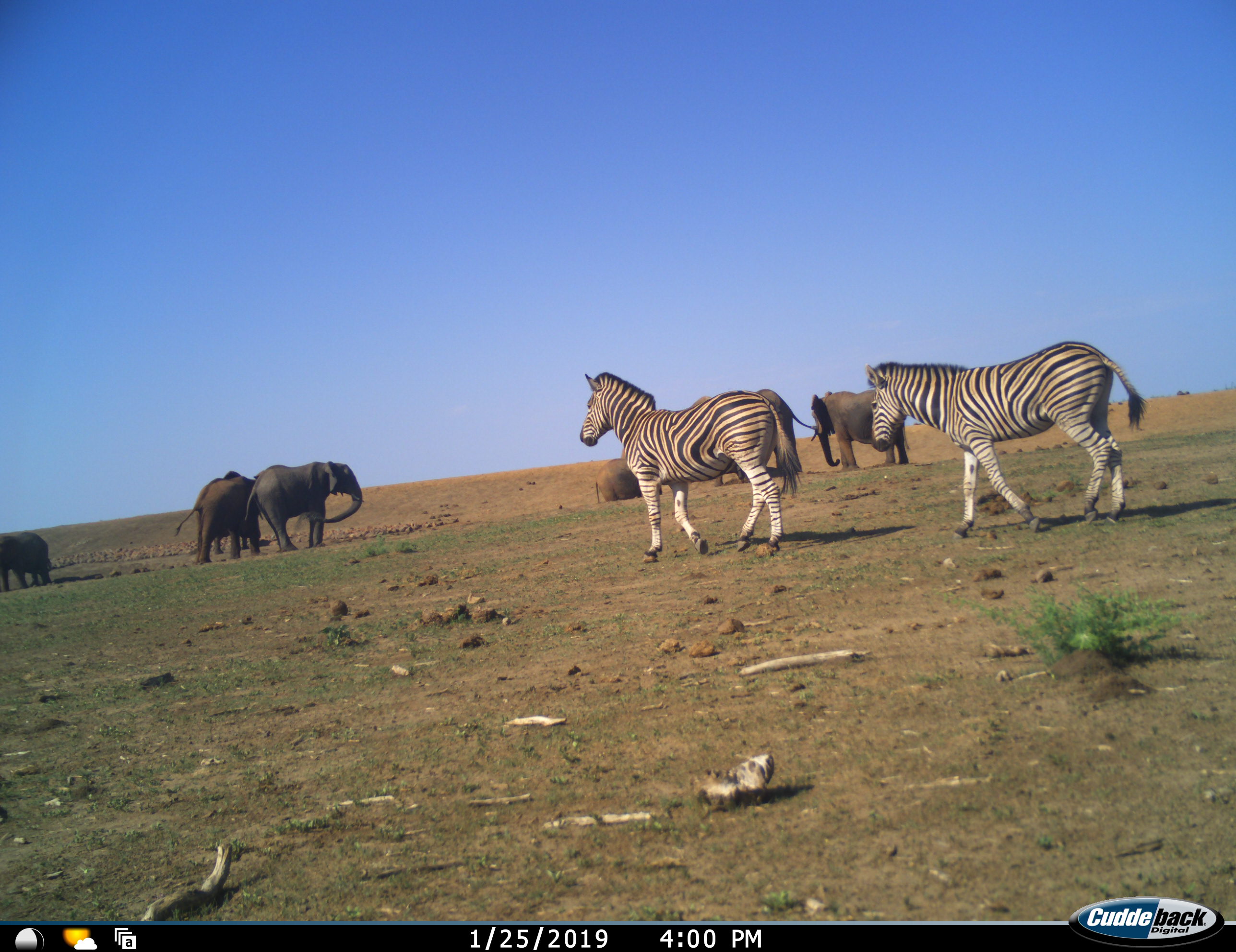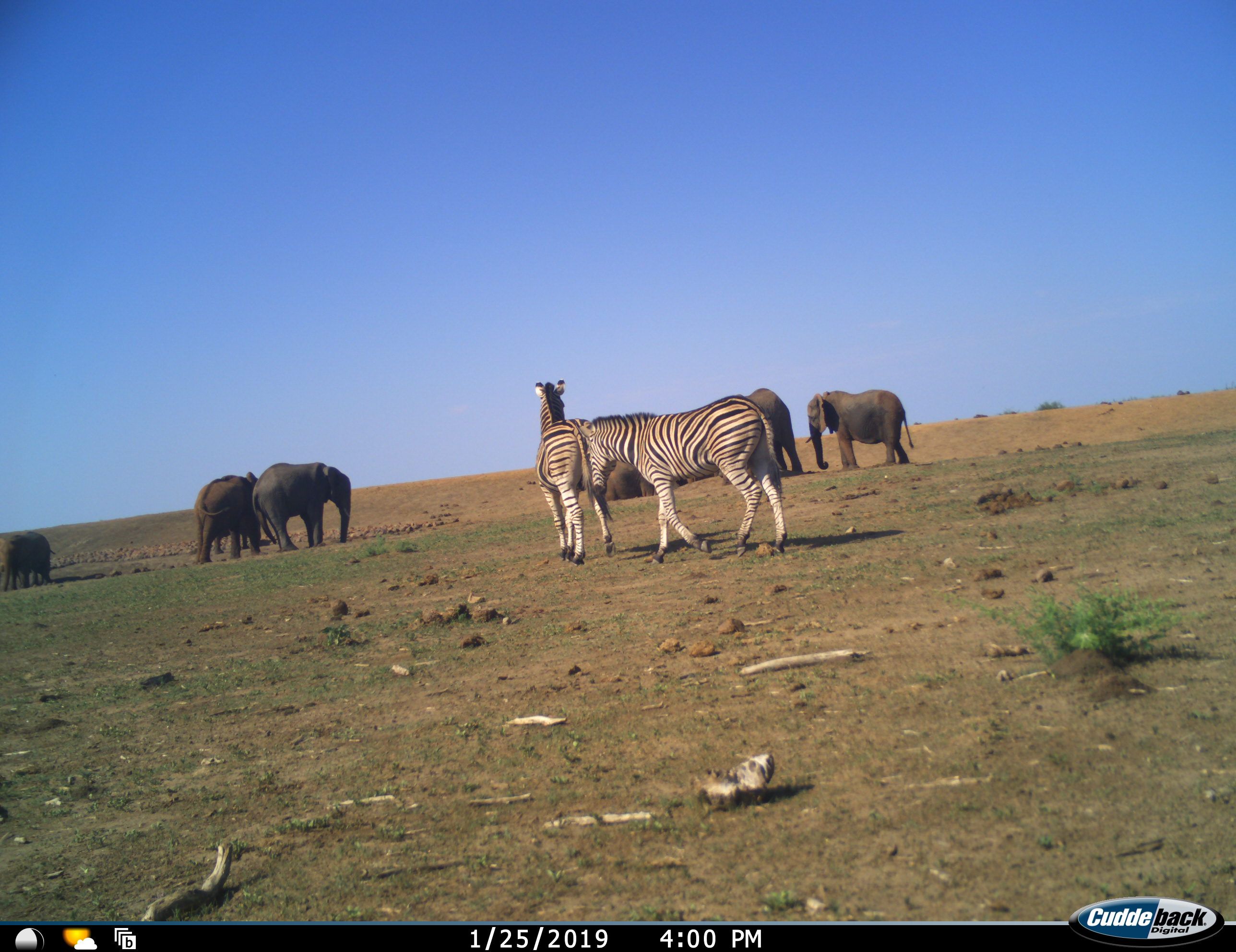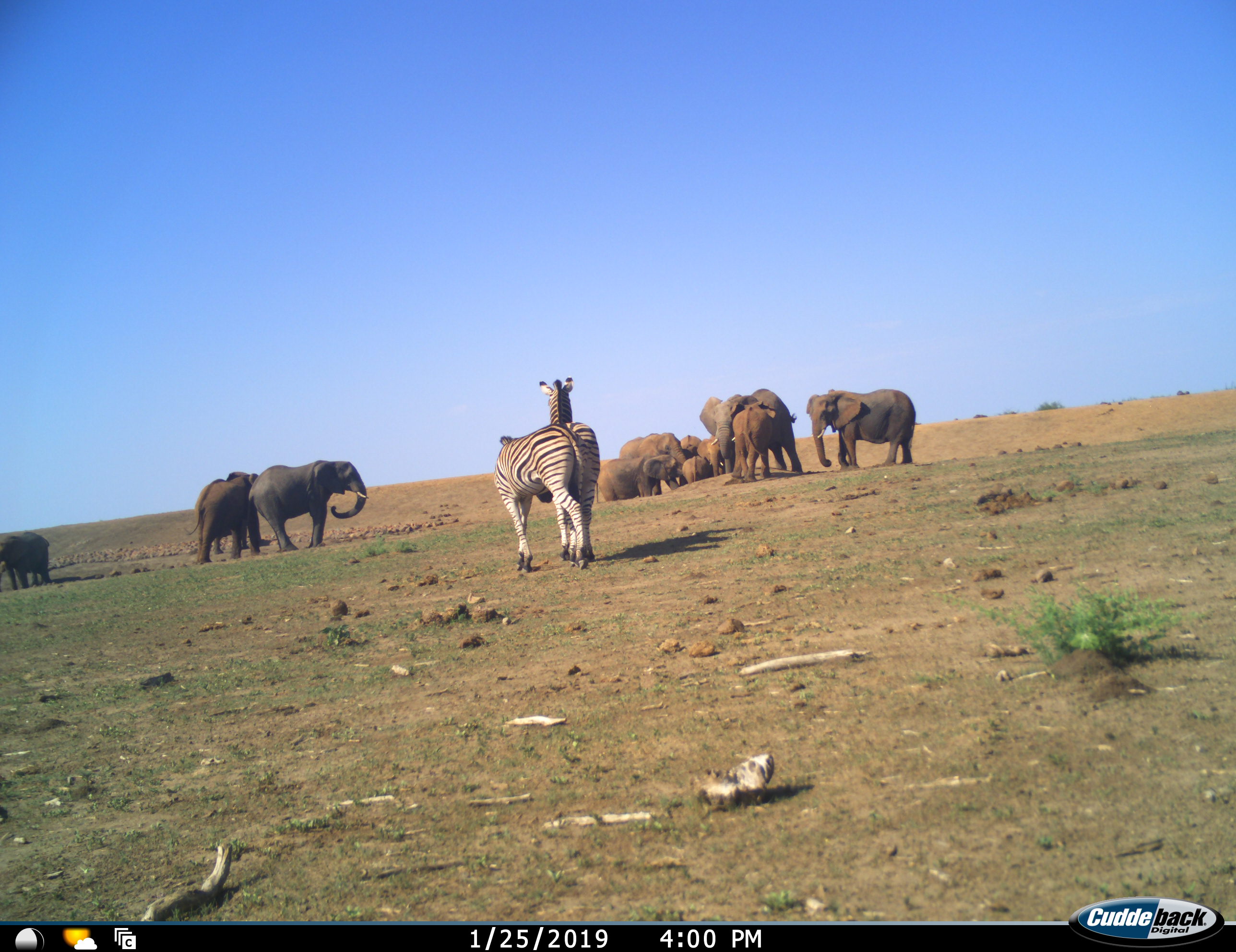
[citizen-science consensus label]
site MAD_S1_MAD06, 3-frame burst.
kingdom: Animalia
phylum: Chordata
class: Mammalia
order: Proboscidea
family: Elephantidae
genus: Loxodonta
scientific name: Loxodonta africana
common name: african bush elephant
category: elephant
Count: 11-50.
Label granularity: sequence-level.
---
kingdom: Animalia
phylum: Chordata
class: Mammalia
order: Perissodactyla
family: Equidae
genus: Equus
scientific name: Equus quagga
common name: plains zebra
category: zebraplains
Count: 2.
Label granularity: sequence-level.